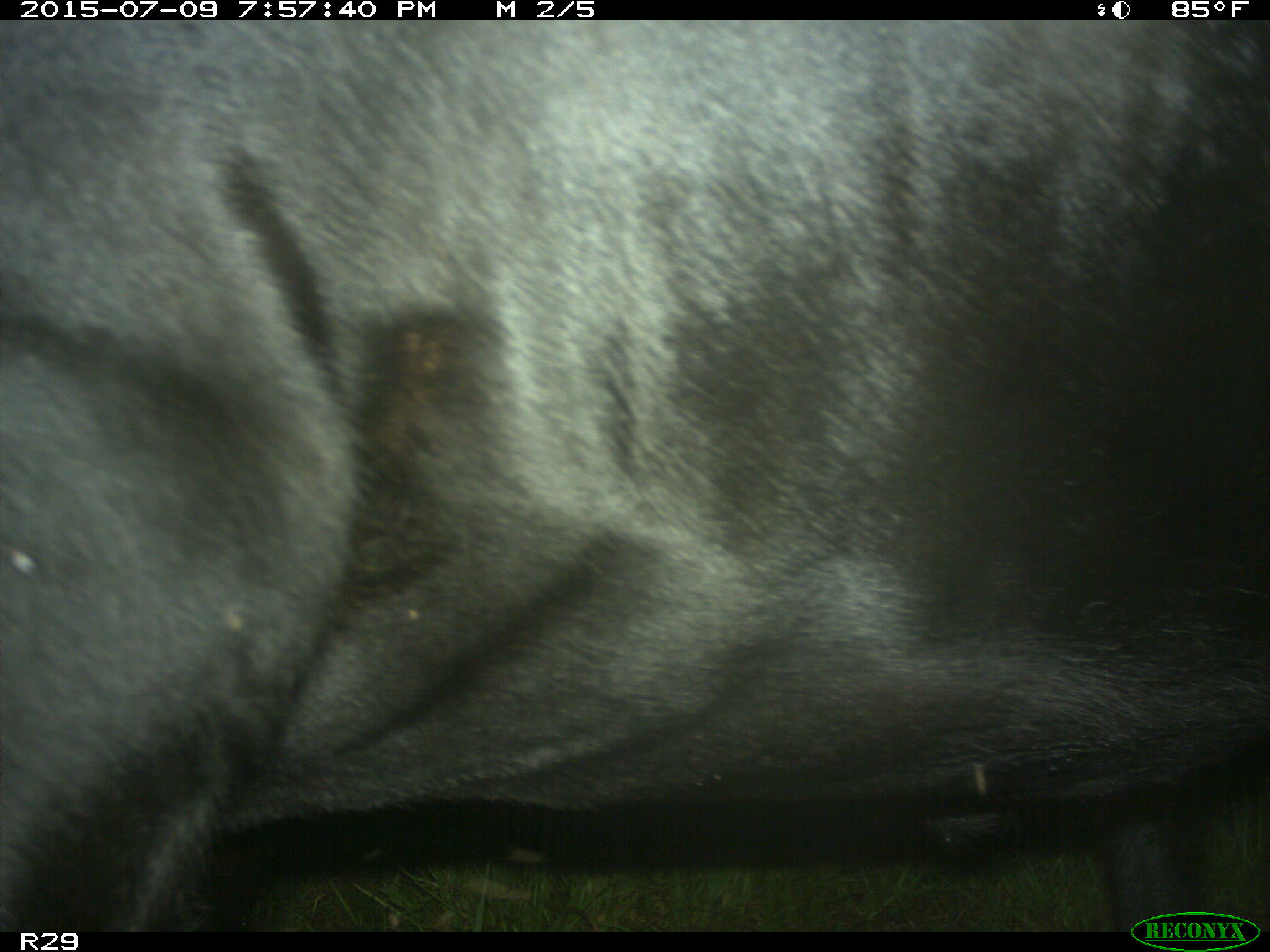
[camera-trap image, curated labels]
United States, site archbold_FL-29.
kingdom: Animalia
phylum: Chordata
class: Mammalia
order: Artiodactyla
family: Bovidae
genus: Bos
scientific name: Bos taurus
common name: domestic cow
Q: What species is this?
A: Bos taurus (domestic cow).